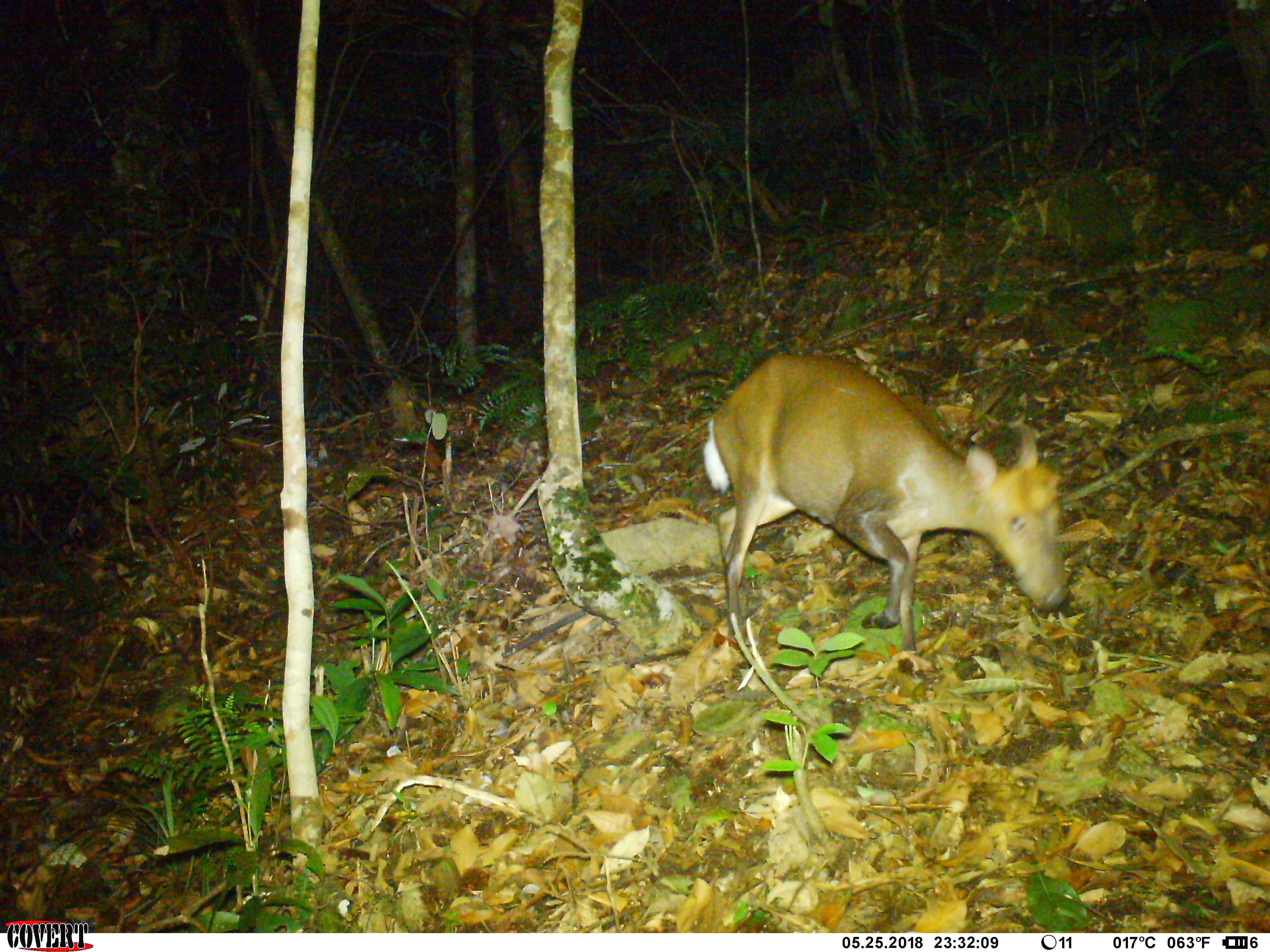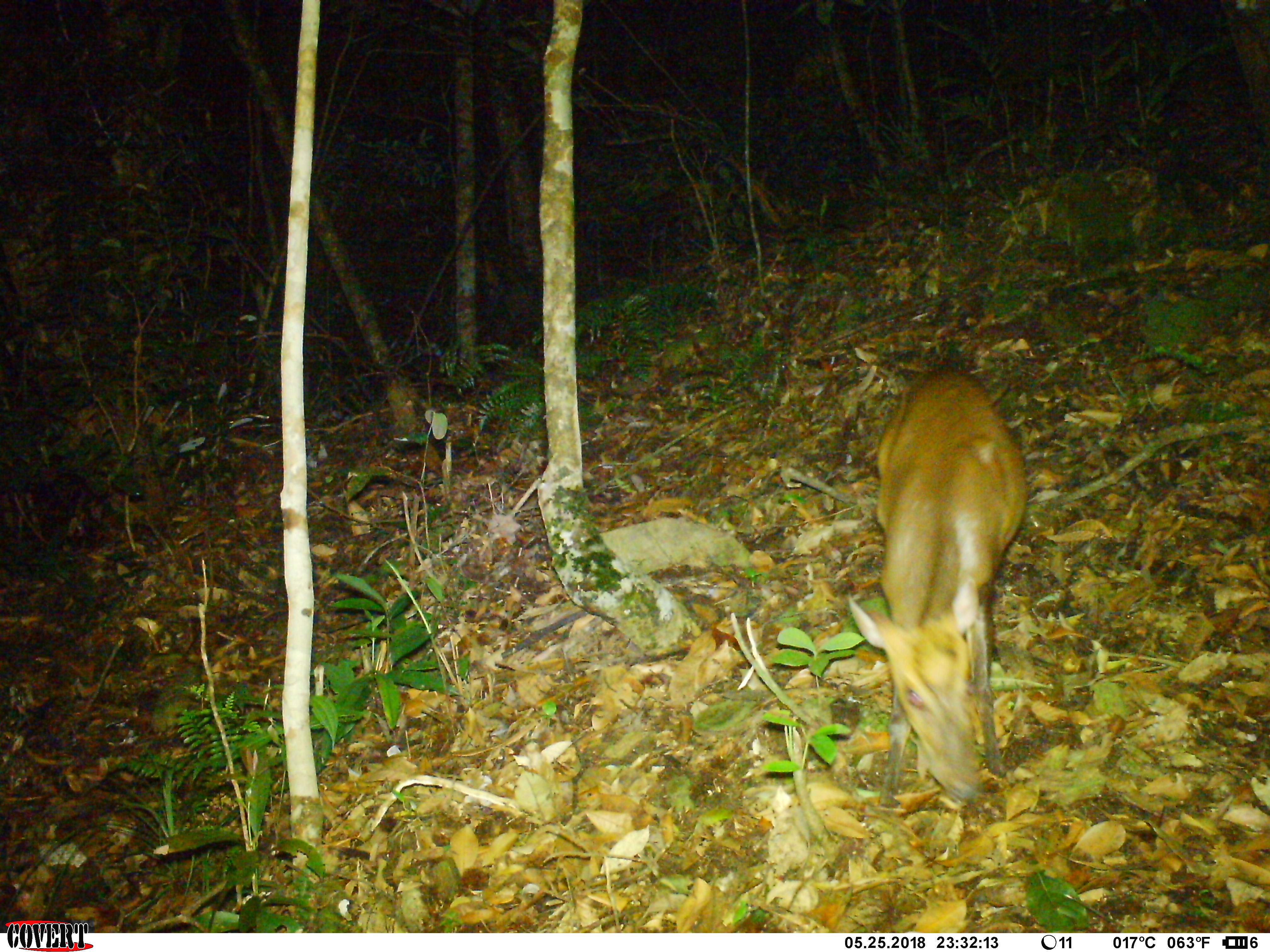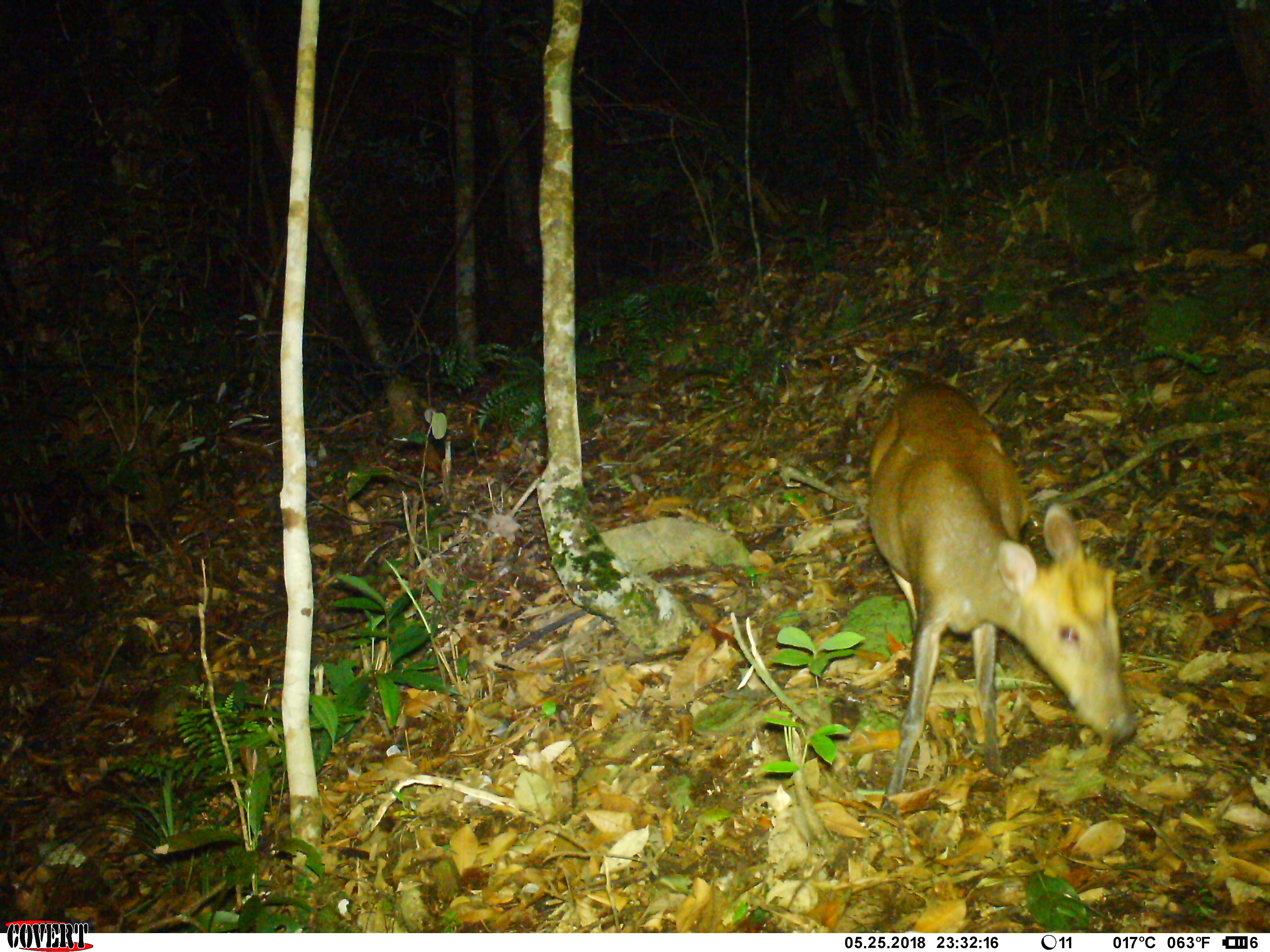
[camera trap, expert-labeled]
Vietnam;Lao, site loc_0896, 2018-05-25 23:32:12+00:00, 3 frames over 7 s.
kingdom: Animalia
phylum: Chordata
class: Mammalia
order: Artiodactyla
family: Cervidae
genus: Muntiacus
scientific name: Muntiacus rooseveltorum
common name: roosevelt's muntjac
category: roosevelts muntjac group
Roosevelts muntjac group (roosevelt's muntjac) (Muntiacus rooseveltorum). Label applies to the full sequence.